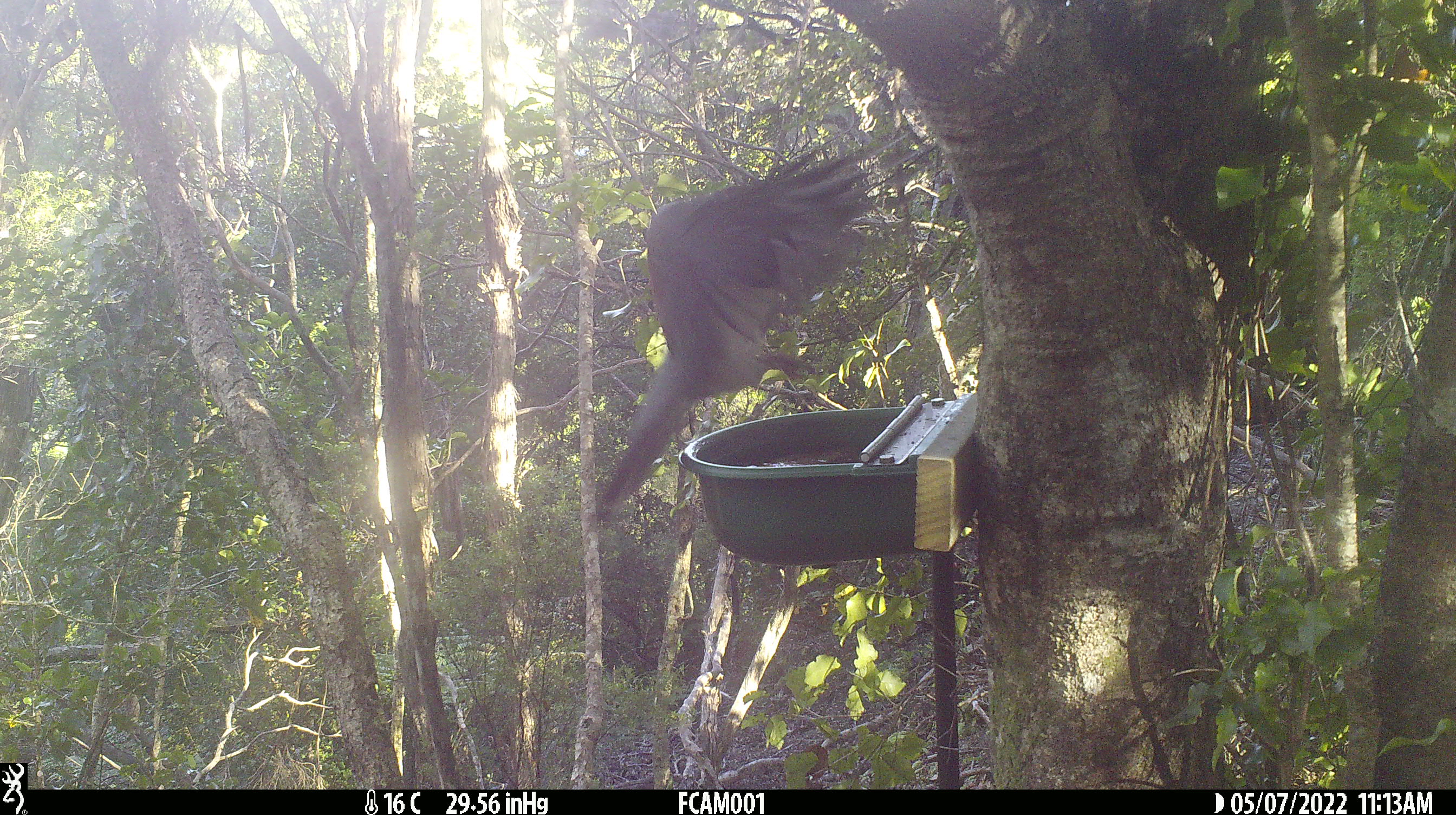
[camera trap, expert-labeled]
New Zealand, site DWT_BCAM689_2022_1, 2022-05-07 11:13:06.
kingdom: Animalia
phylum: Chordata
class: Aves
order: Columbiformes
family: Columbidae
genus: Hemiphaga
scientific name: Hemiphaga novaeseelandiae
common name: new zealand pigeon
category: kereru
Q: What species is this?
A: Kereru (new zealand pigeon) (Hemiphaga novaeseelandiae).